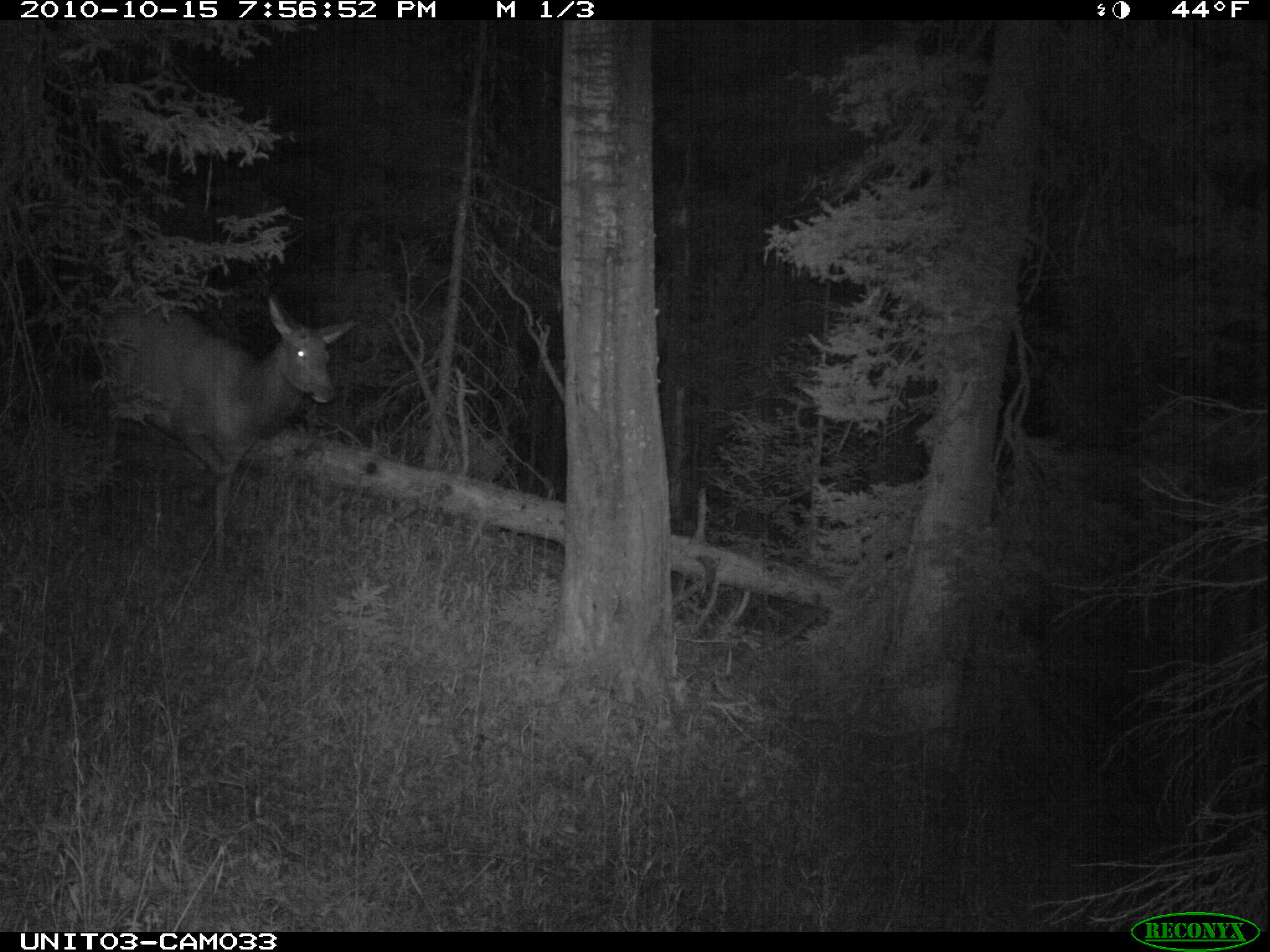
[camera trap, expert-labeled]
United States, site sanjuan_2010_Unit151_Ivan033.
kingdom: Animalia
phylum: Chordata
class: Mammalia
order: Artiodactyla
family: Cervidae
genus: Cervus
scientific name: Cervus elaphus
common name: red deer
Cervus elaphus (red deer).